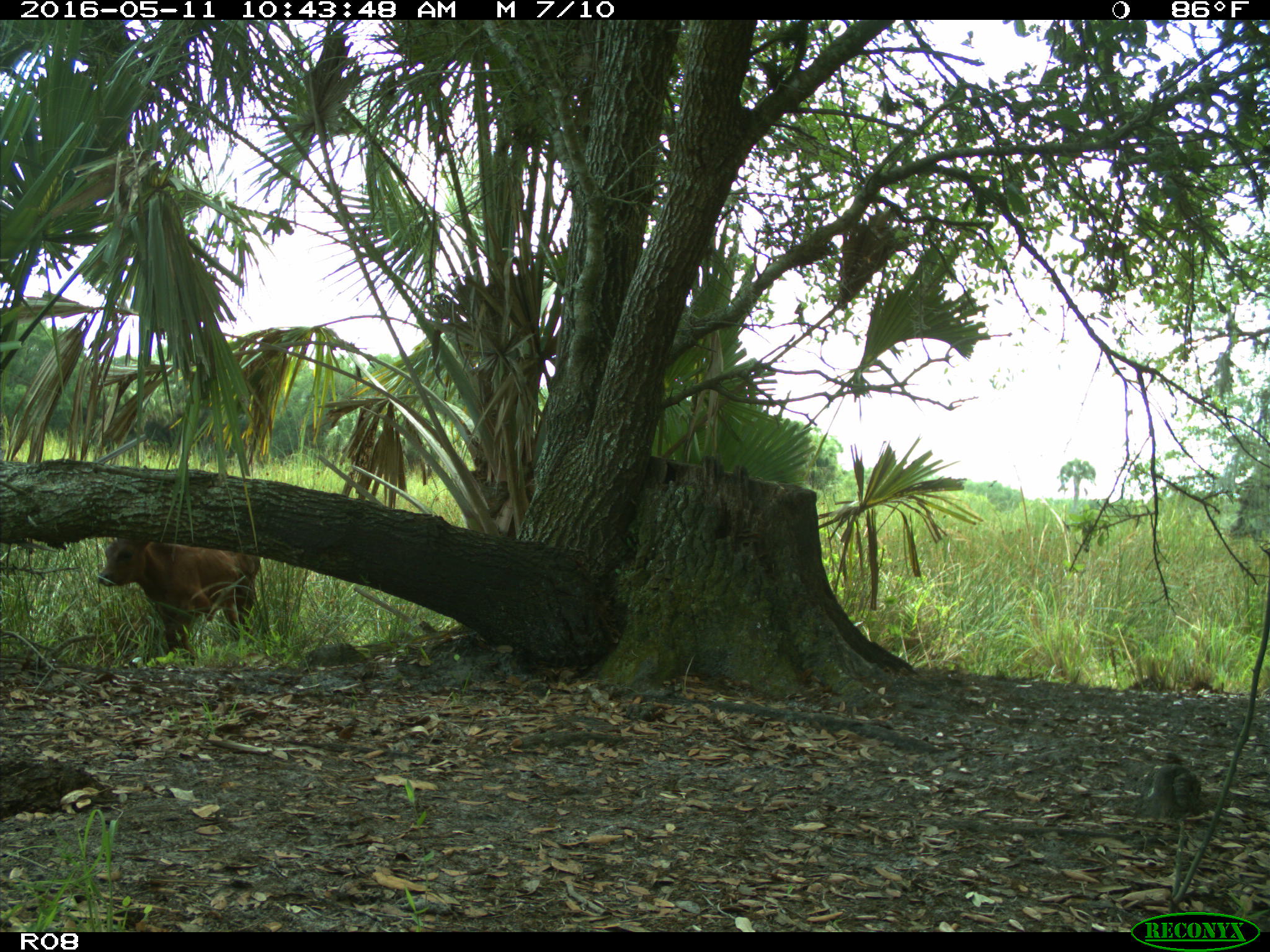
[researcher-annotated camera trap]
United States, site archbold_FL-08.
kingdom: Animalia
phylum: Chordata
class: Mammalia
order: Artiodactyla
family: Bovidae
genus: Bos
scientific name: Bos taurus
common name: domestic cow